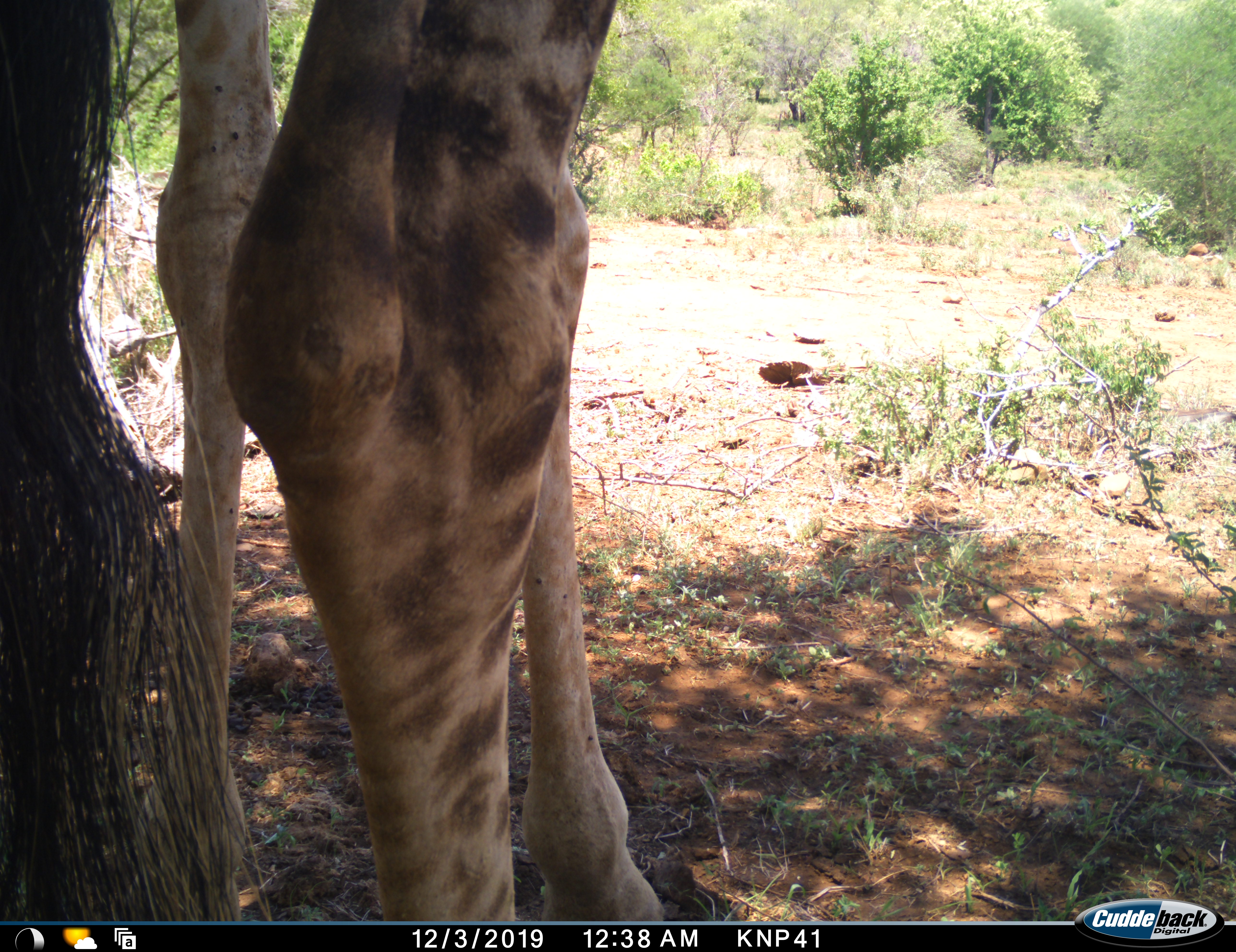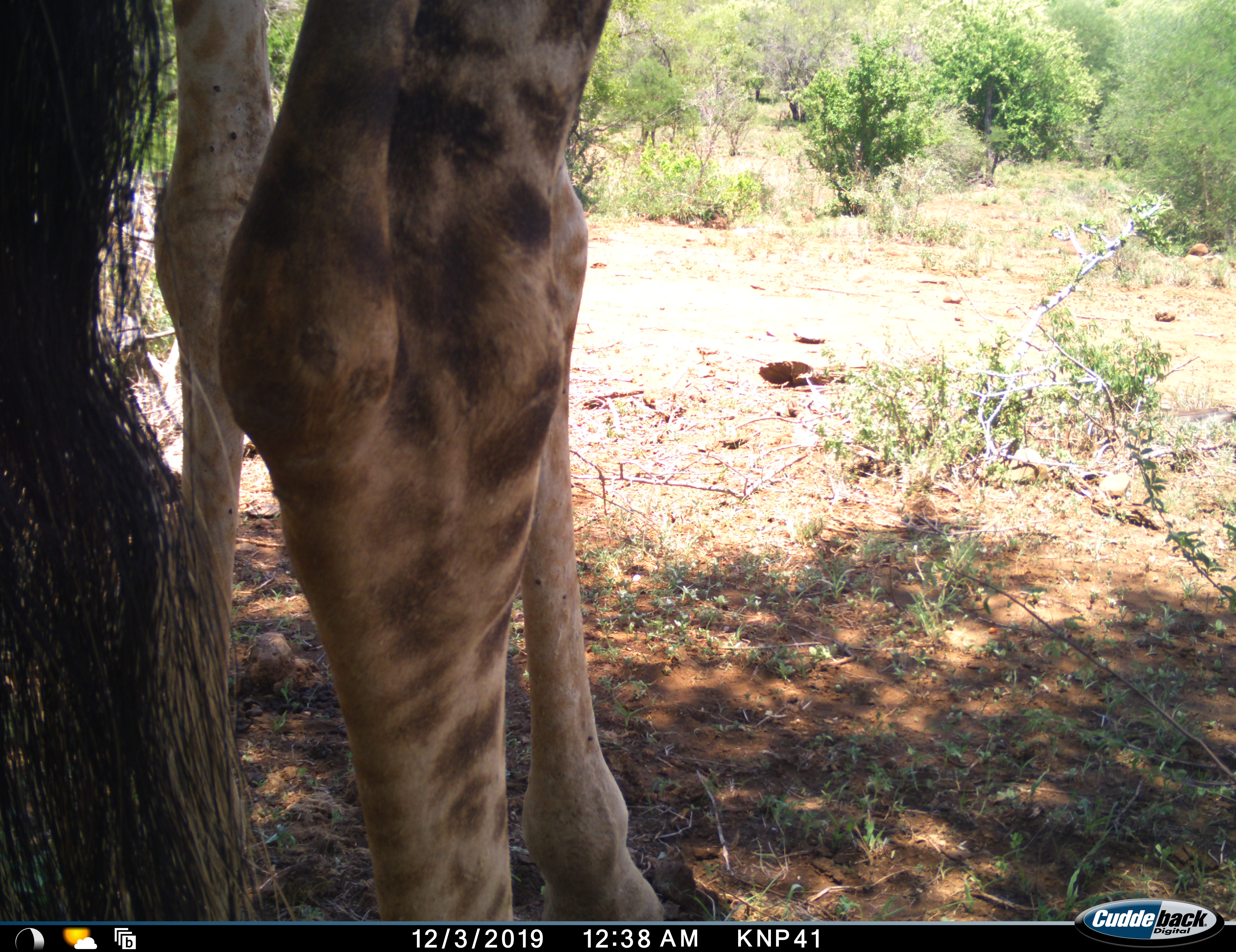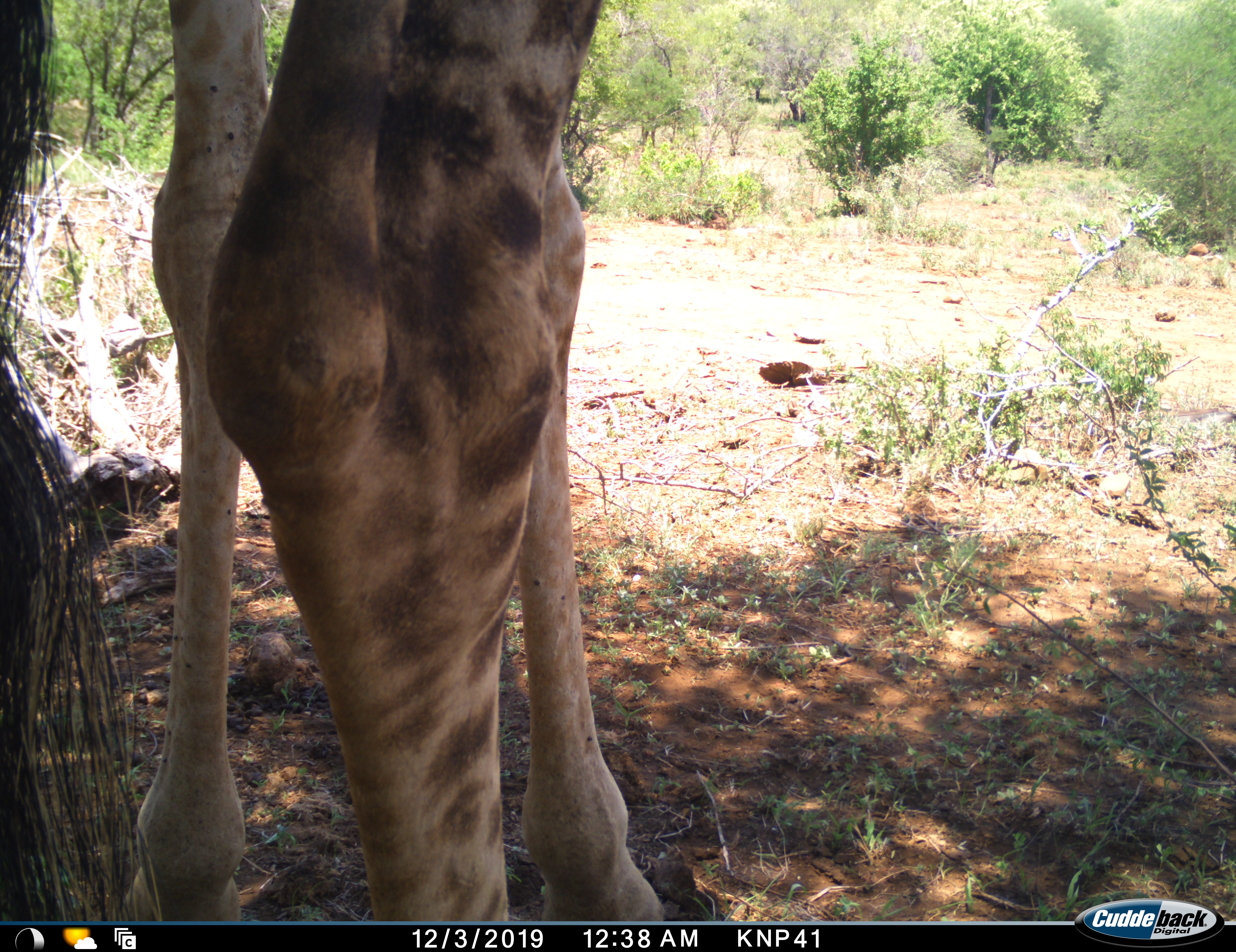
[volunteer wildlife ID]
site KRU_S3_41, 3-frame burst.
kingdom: Animalia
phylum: Chordata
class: Mammalia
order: Artiodactyla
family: Giraffidae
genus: Giraffa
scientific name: Giraffa camelopardalis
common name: giraffe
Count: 1.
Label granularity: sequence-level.